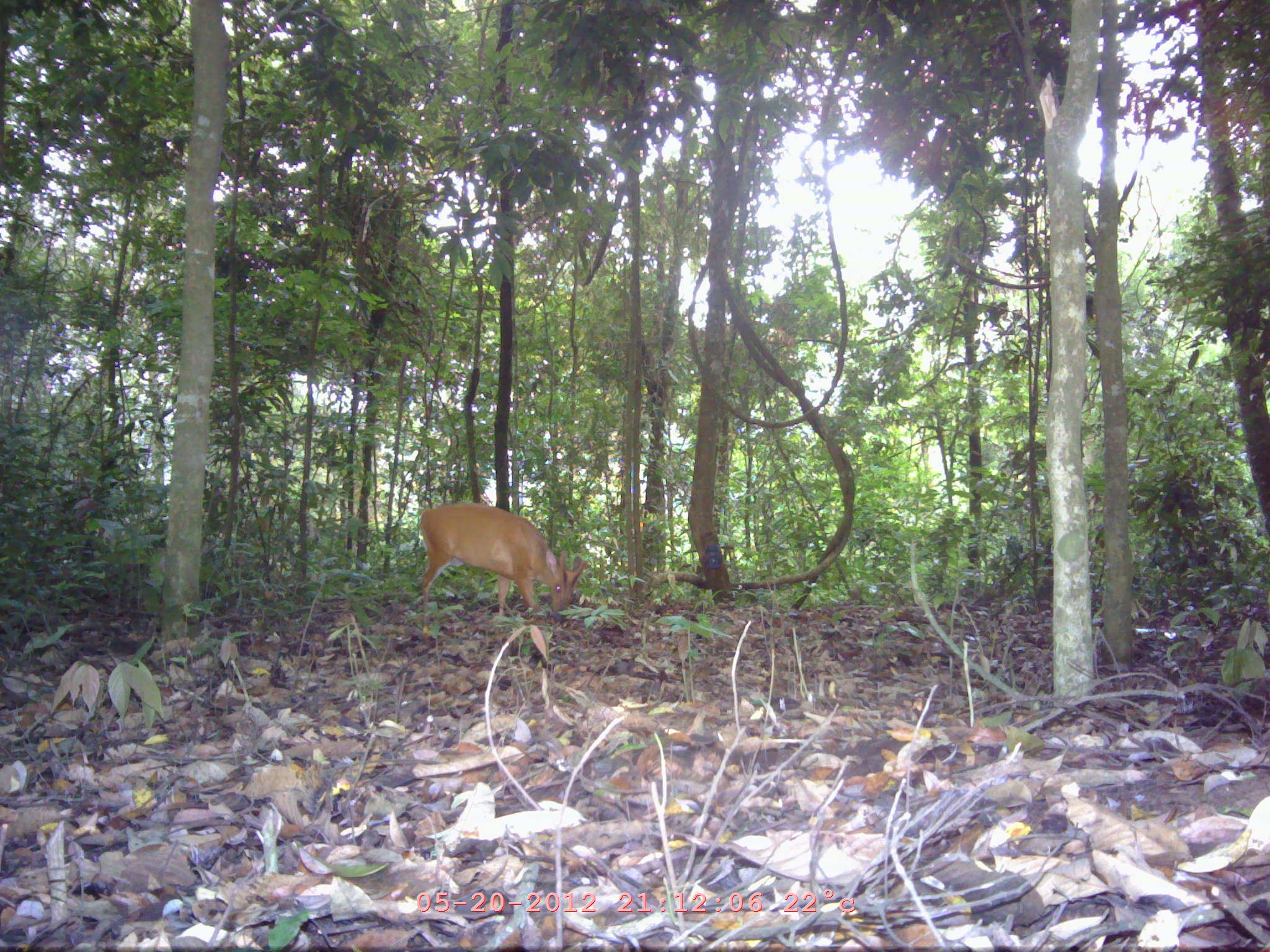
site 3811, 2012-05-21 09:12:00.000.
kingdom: Animalia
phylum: Chordata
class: Mammalia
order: Artiodactyla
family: Cervidae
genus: Muntiacus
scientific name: Muntiacus muntjak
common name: southern red muntjac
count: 1